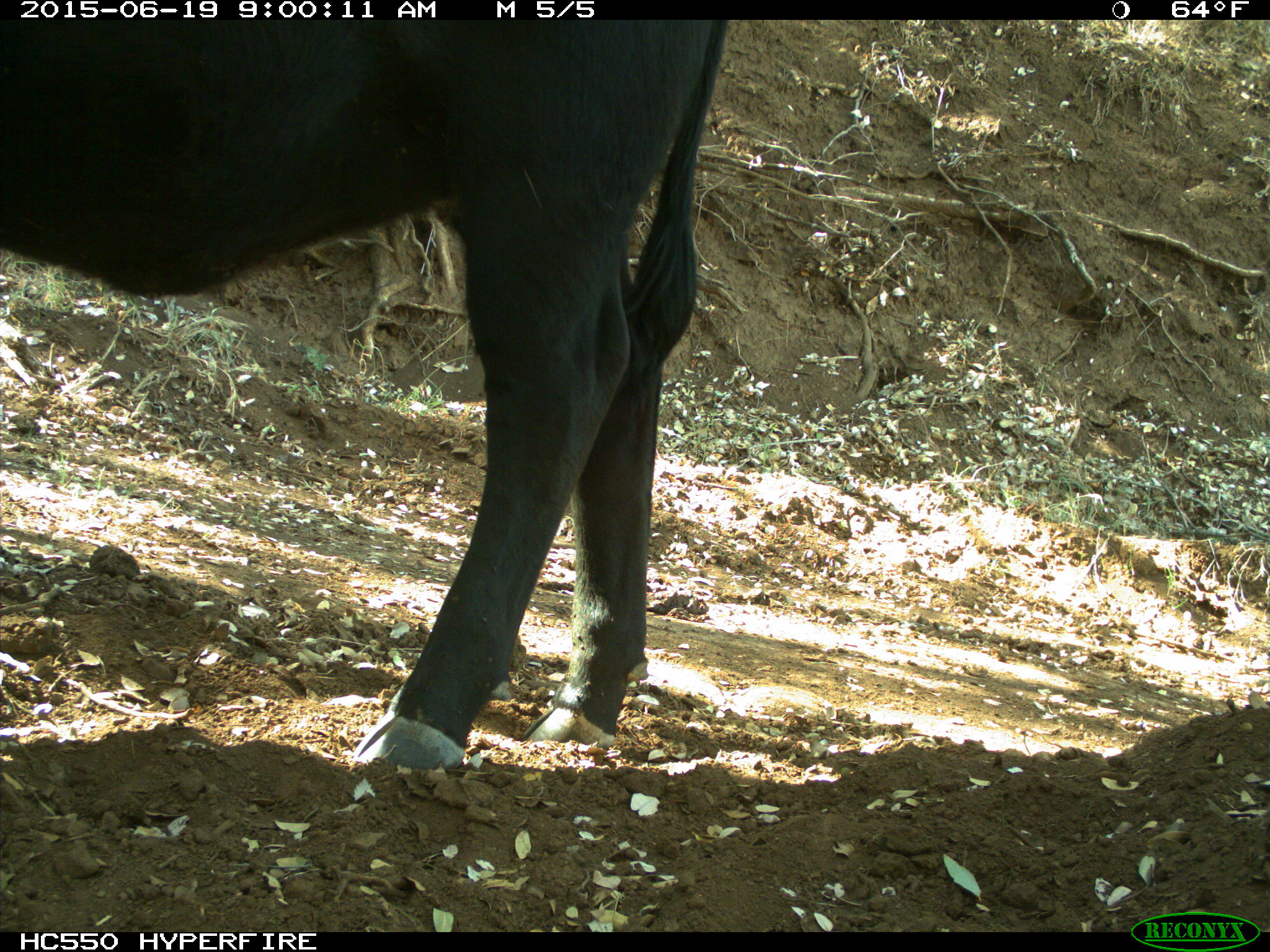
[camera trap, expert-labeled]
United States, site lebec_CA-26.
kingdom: Animalia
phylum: Chordata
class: Mammalia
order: Artiodactyla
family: Bovidae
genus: Bos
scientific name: Bos taurus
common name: domestic cow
Bos taurus (domestic cow).